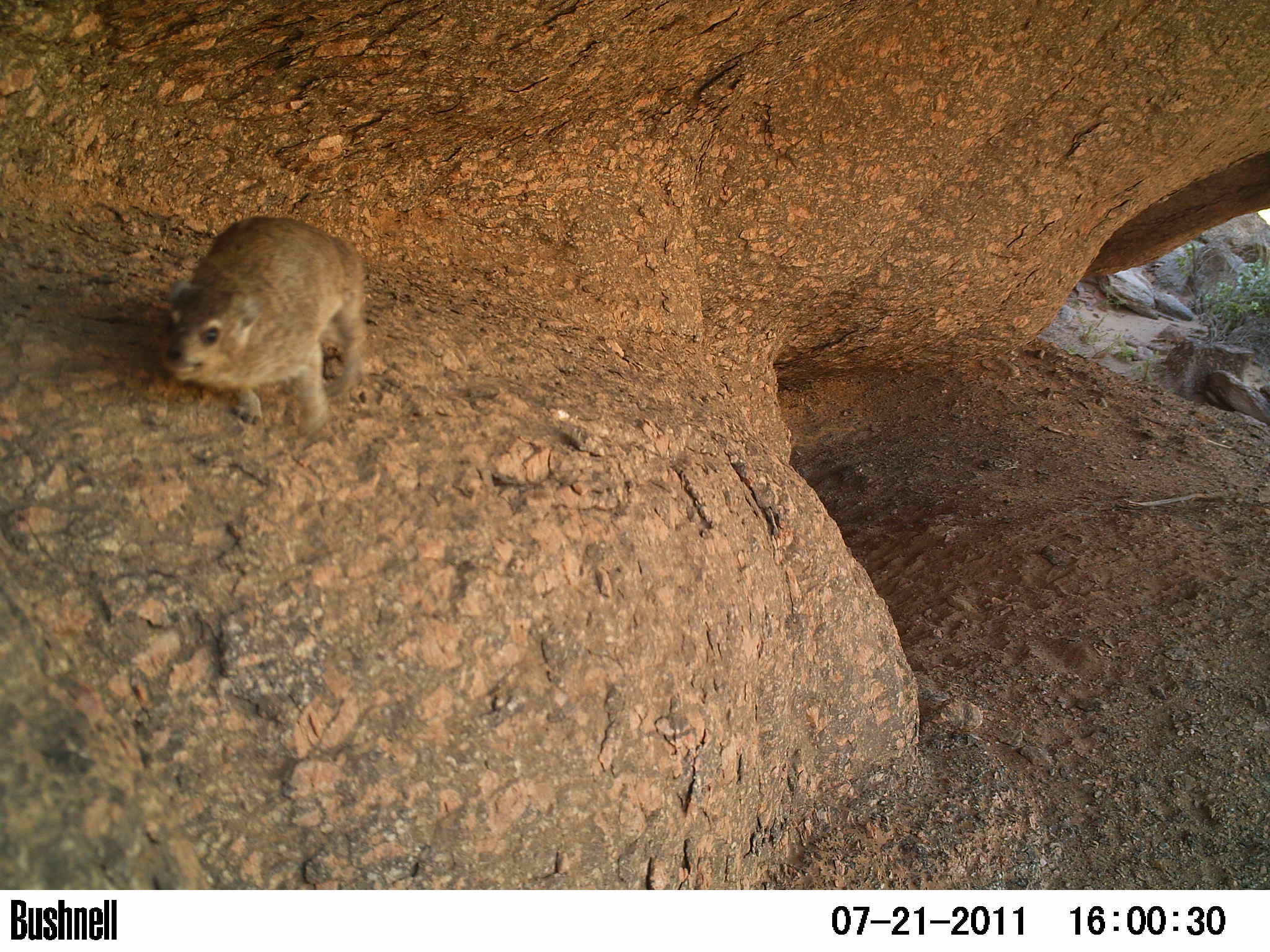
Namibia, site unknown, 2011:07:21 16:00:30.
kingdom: Animalia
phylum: Chordata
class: Mammalia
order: Hyracoidea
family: Procaviidae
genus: Procavia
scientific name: Procavia capensis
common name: rock hyrax